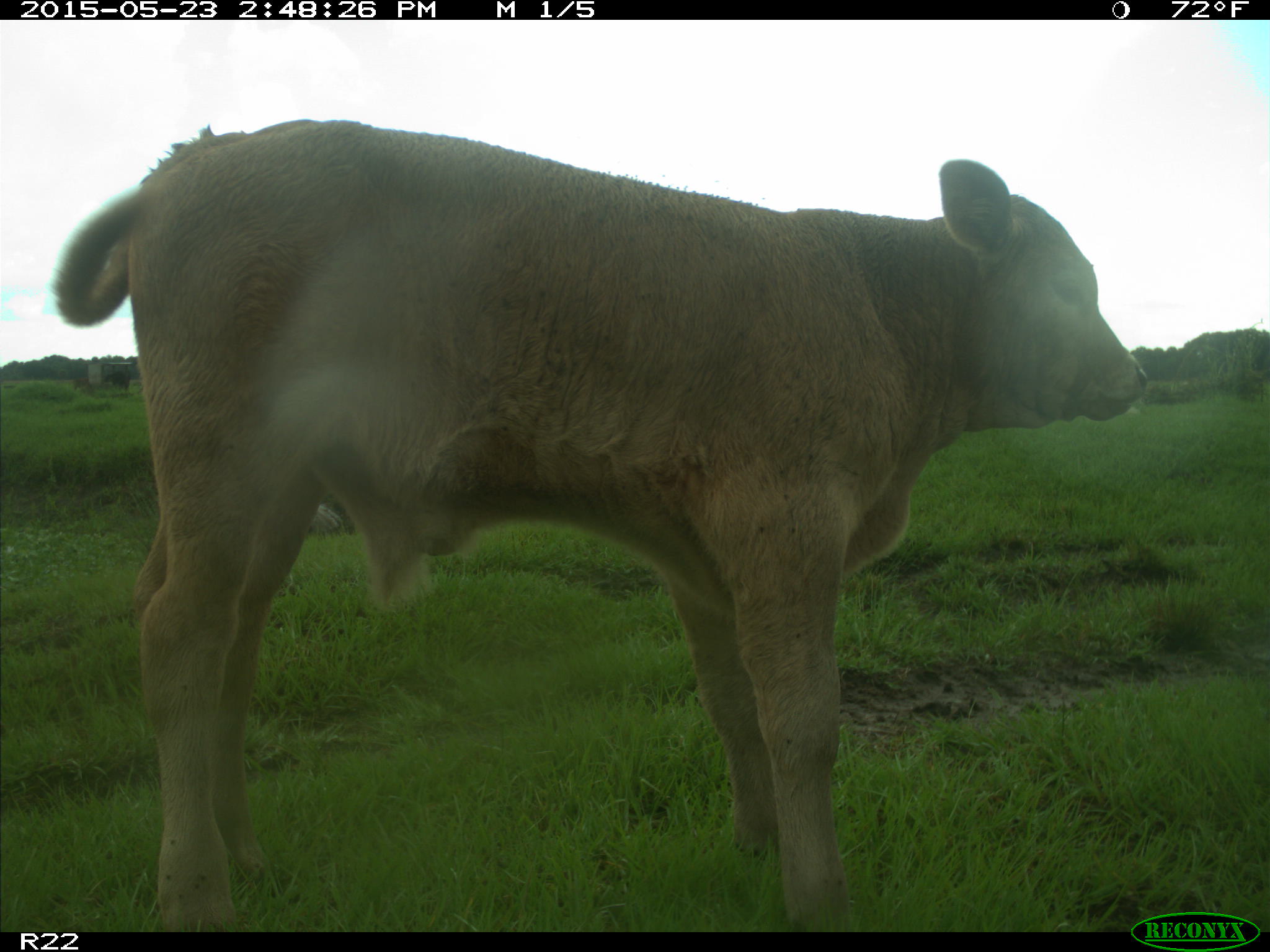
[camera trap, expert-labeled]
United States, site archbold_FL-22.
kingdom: Animalia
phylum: Chordata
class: Mammalia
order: Artiodactyla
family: Bovidae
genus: Bos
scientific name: Bos taurus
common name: domestic cow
Bos taurus (domestic cow).